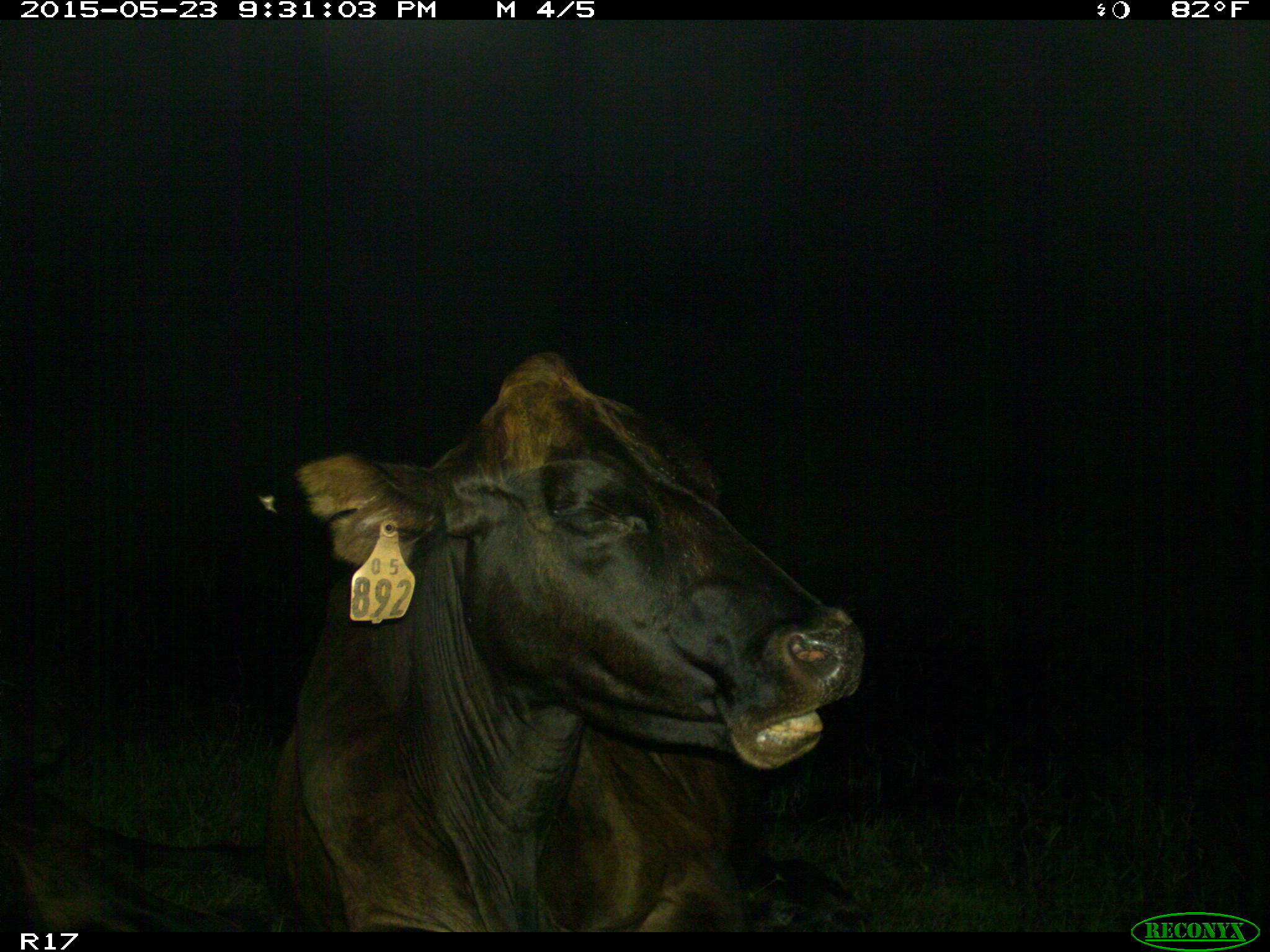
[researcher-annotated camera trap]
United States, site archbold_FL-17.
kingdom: Animalia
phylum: Chordata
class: Mammalia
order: Artiodactyla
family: Bovidae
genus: Bos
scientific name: Bos taurus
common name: domestic cow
Bos taurus (domestic cow).